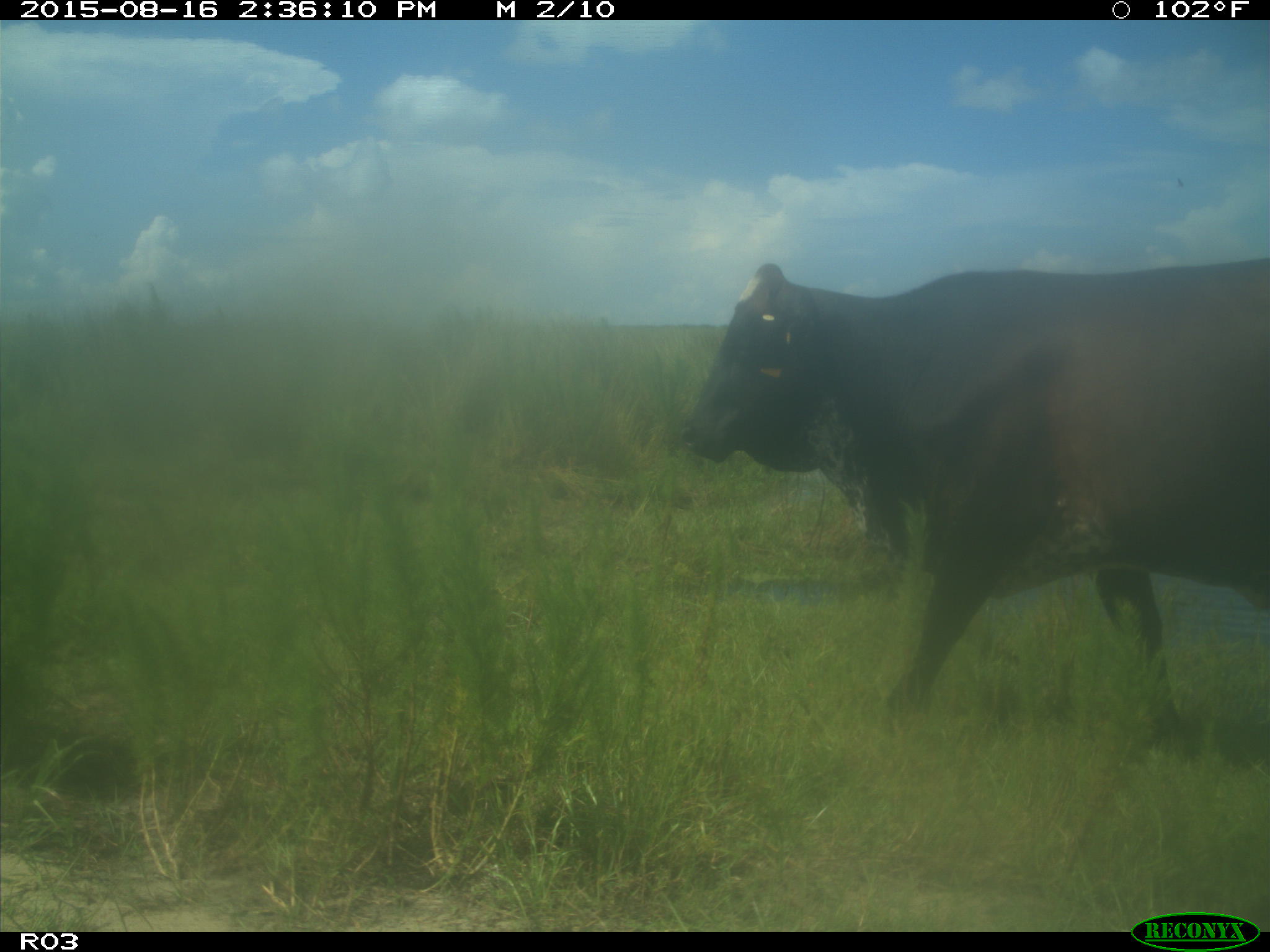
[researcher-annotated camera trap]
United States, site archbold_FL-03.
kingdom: Animalia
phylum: Chordata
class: Mammalia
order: Artiodactyla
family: Bovidae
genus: Bos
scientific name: Bos taurus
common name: domestic cow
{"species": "Bos taurus (domestic cow)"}